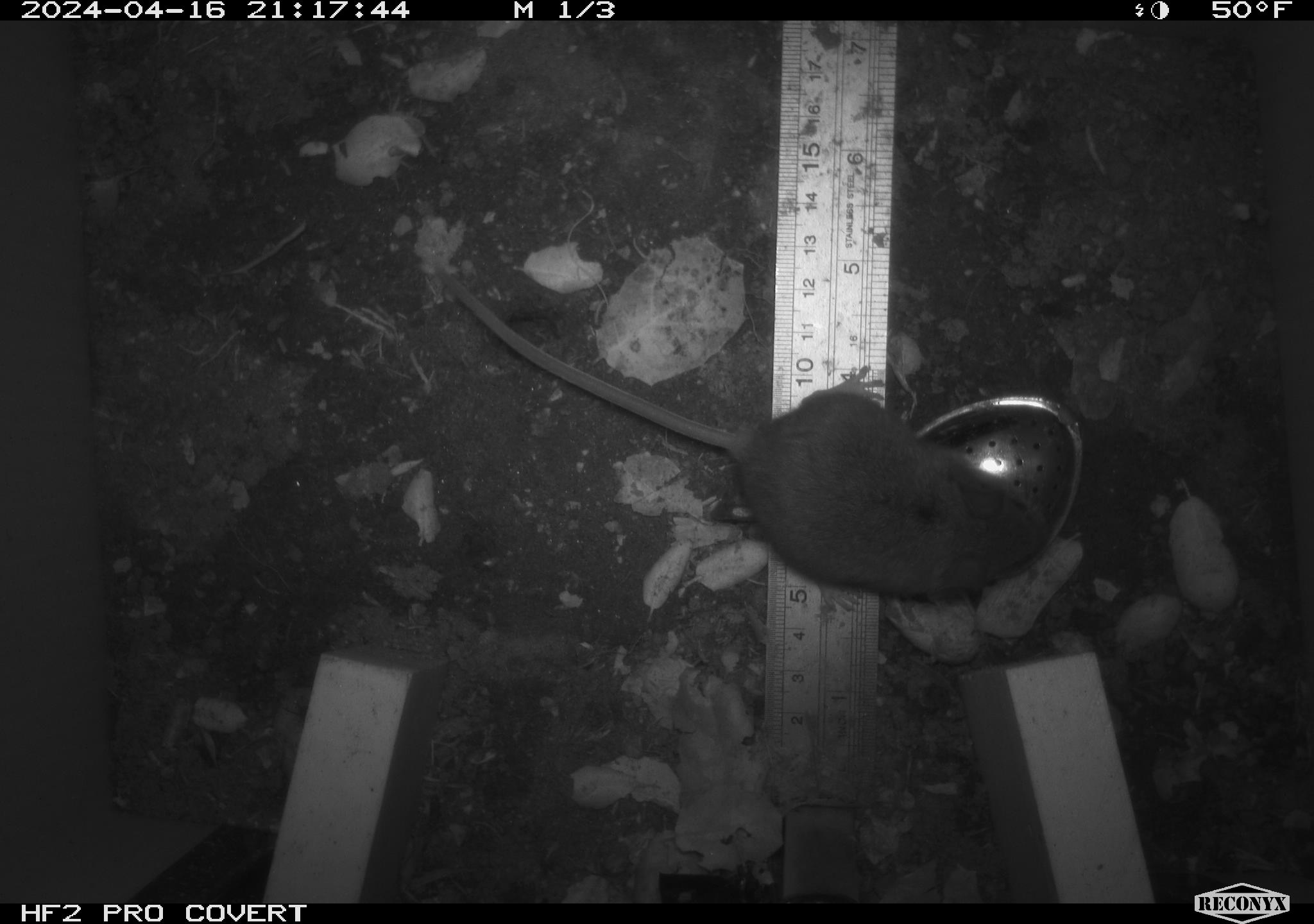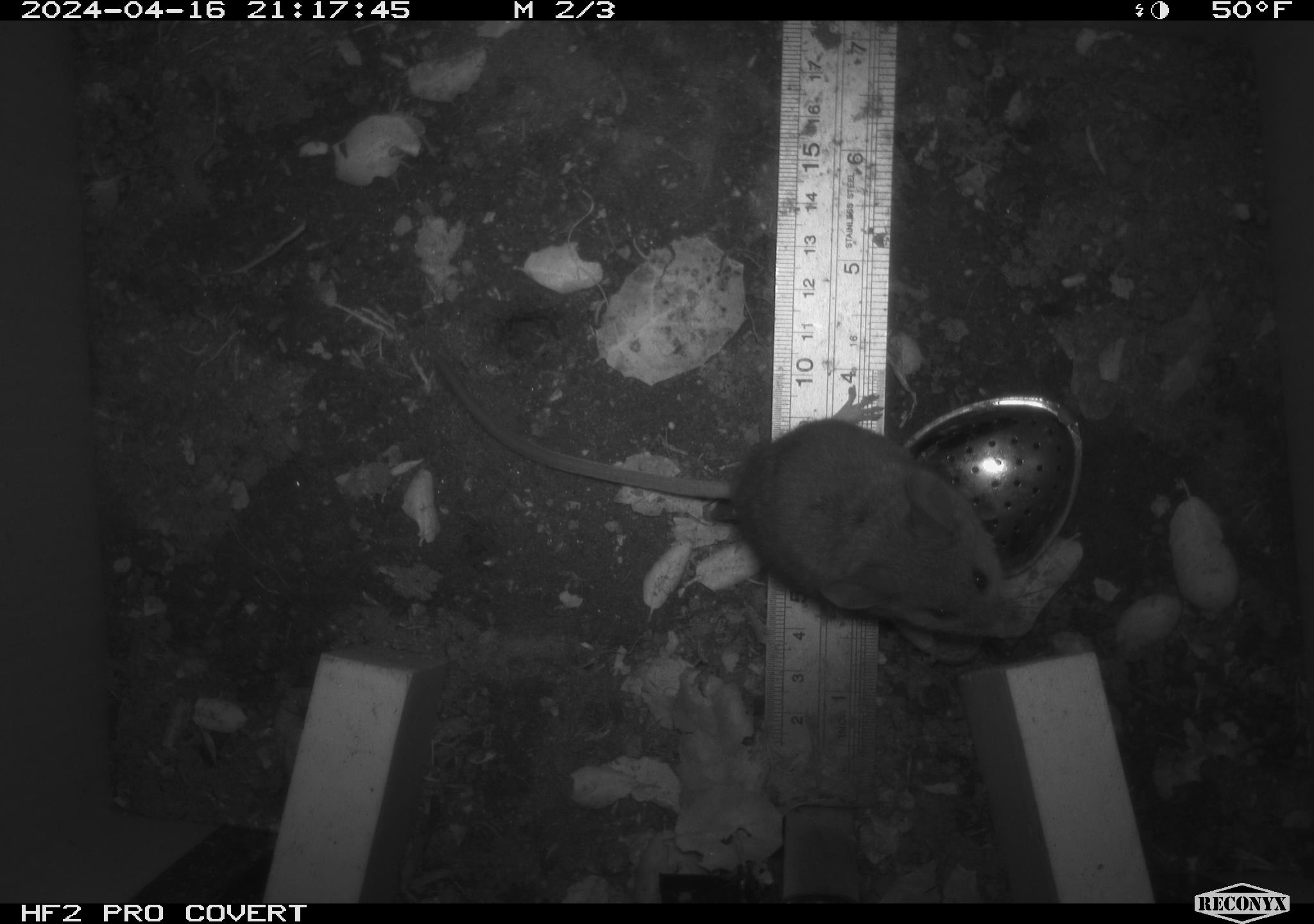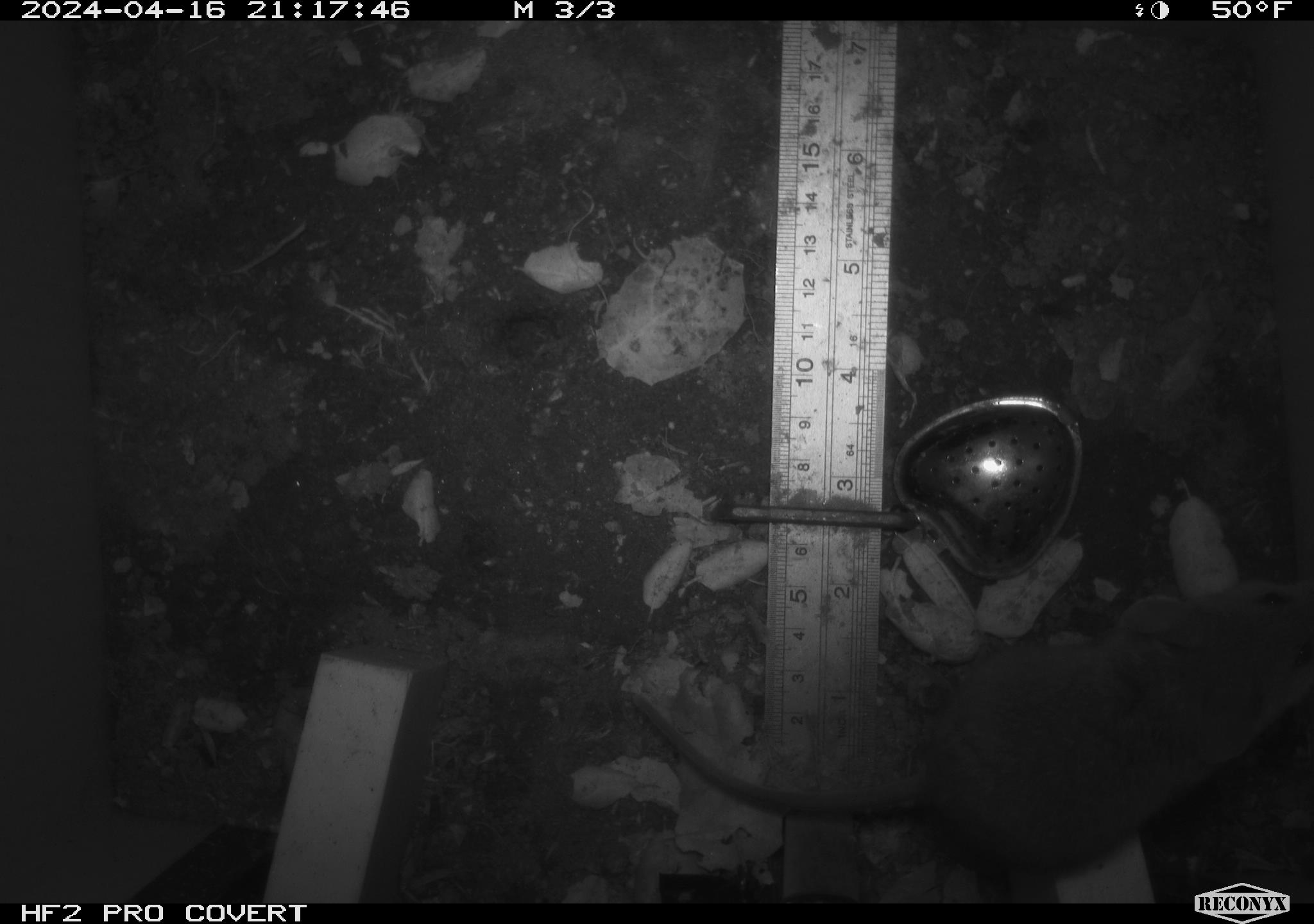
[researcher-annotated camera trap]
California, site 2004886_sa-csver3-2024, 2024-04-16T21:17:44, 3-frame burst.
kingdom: Animalia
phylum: Chordata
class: Mammalia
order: Rodentia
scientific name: Rodentia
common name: rodent